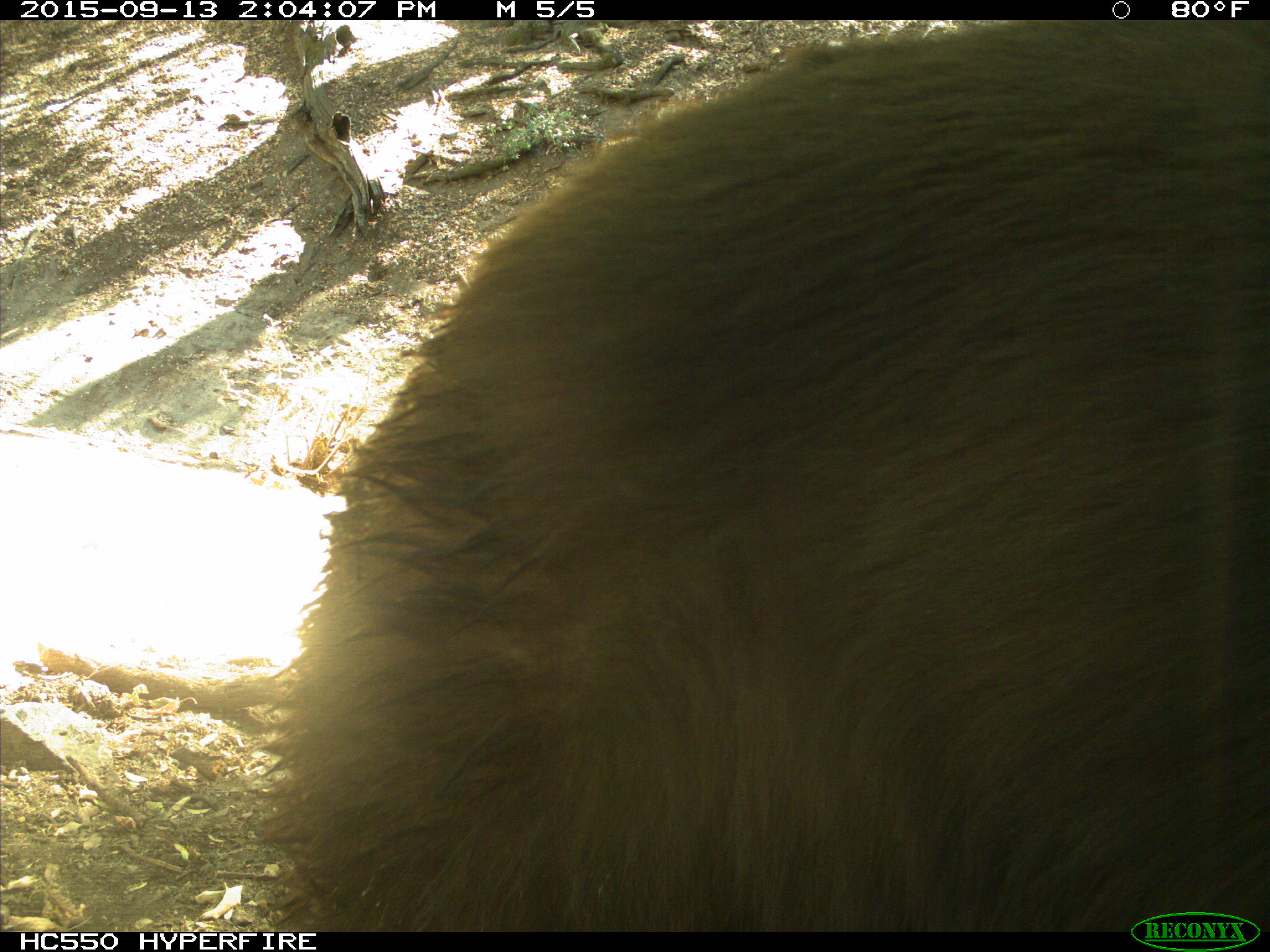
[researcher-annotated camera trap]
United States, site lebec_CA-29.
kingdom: Animalia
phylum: Chordata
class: Mammalia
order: Carnivora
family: Ursidae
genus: Ursus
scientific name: Ursus americanus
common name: american black bear